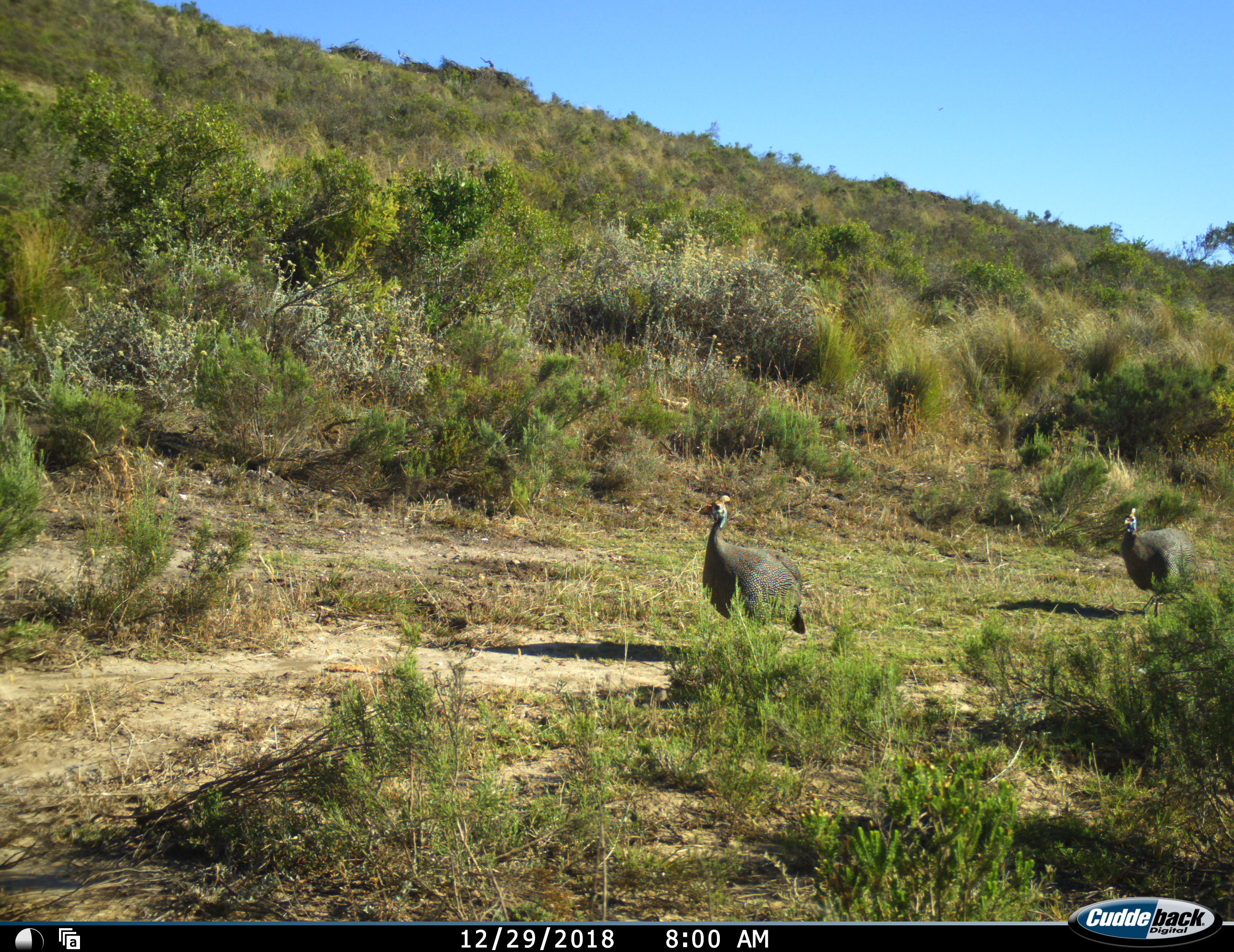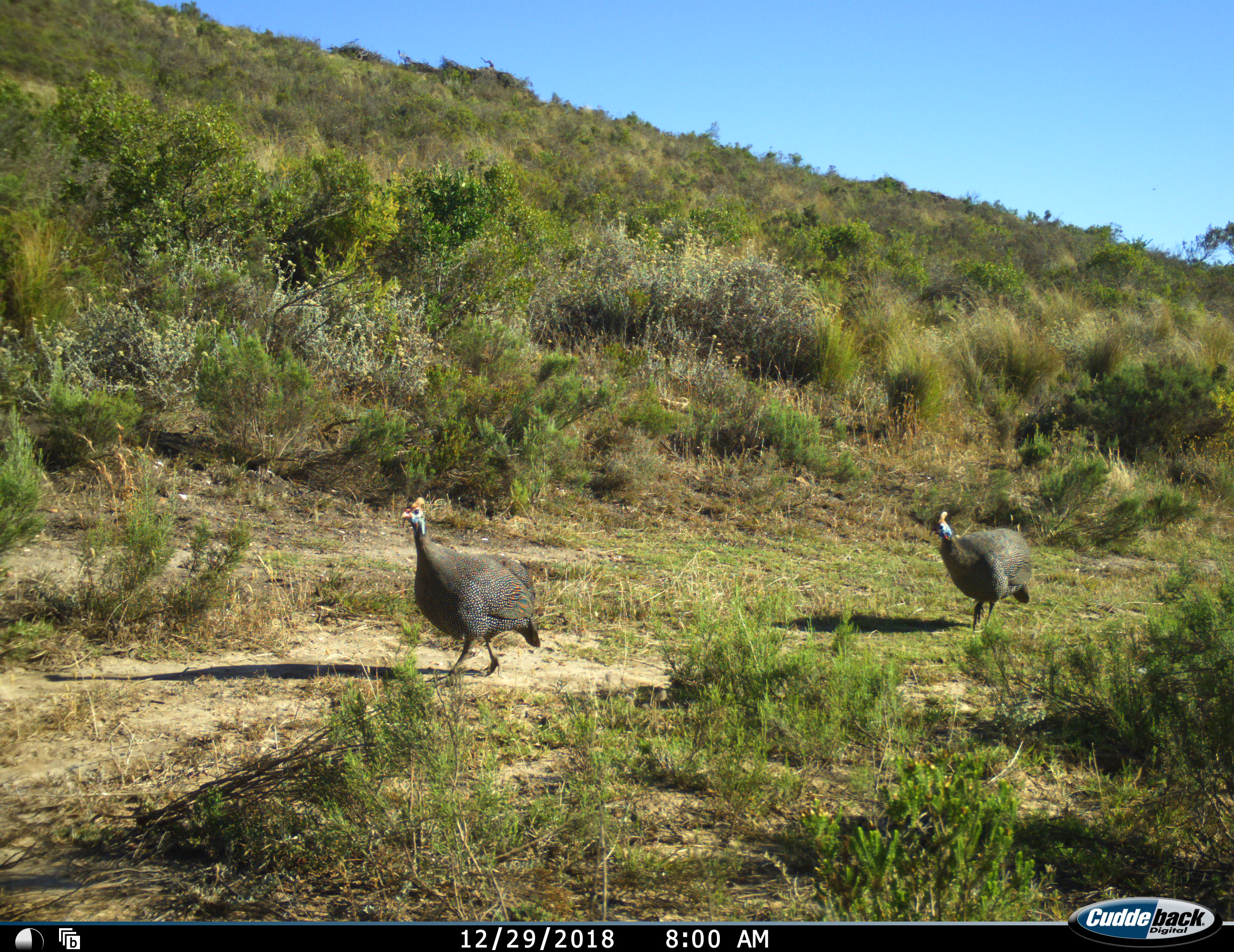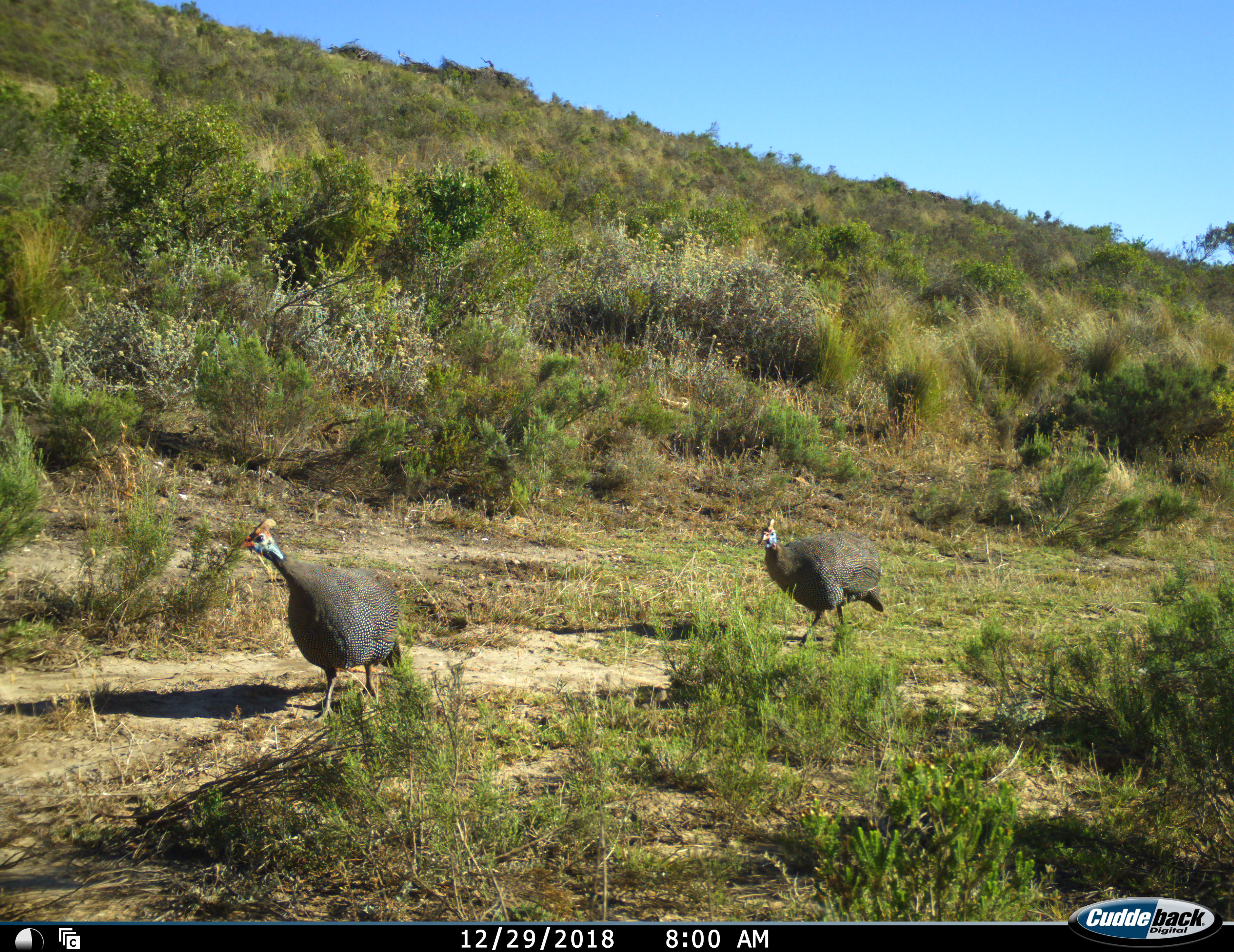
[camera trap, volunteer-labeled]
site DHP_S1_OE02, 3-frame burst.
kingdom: Animalia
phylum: Chordata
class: Aves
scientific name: Aves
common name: bird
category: birdother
Birdother (bird) (Aves), count 2. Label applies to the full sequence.